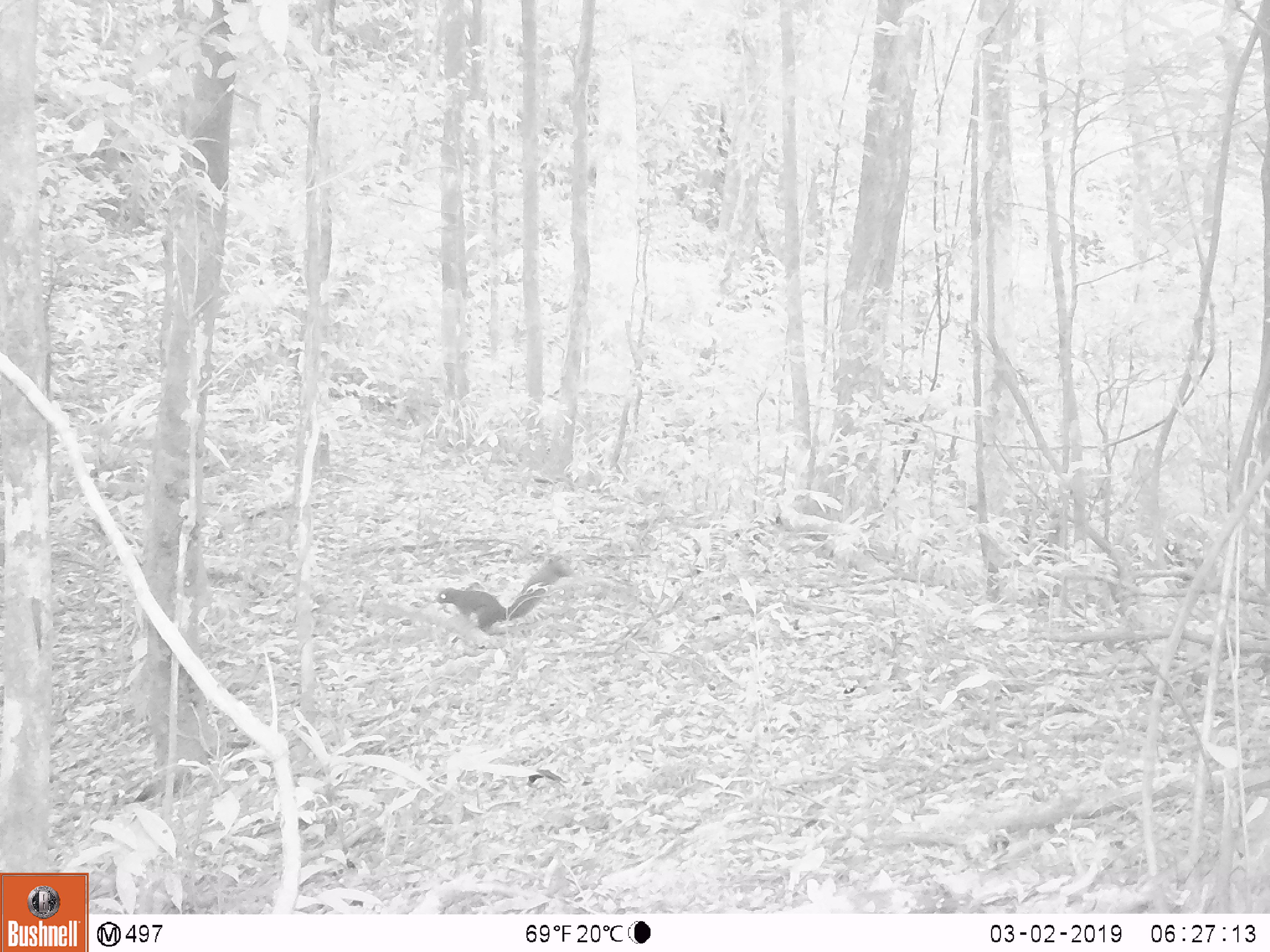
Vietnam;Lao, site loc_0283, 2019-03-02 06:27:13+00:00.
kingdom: Animalia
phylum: Chordata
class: Mammalia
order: Rodentia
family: Sciuridae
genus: Sciurus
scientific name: Sciurus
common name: squirrel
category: unidentified squirrel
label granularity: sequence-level